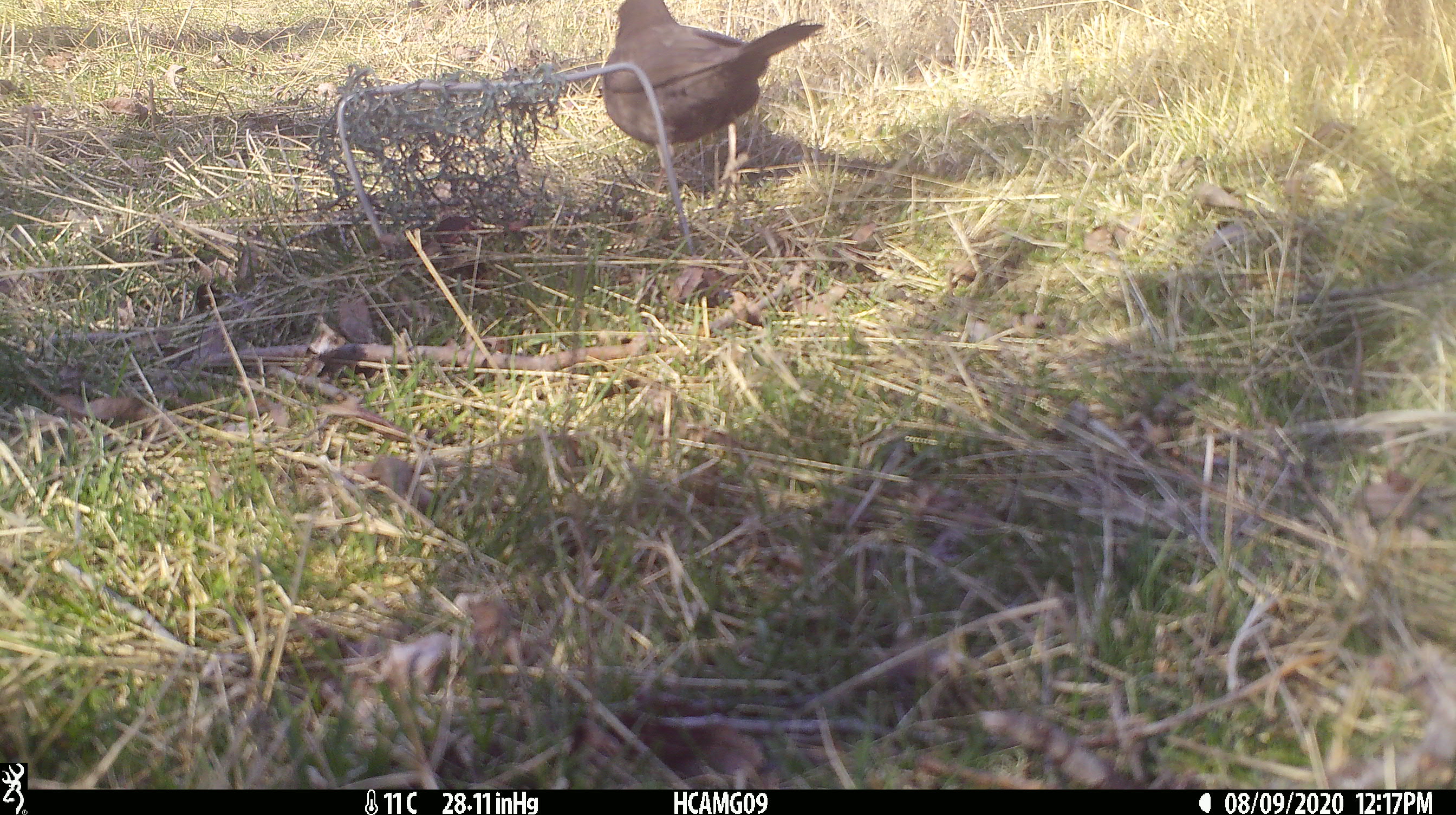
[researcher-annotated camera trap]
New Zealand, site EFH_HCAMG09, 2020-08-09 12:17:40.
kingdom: Animalia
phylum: Chordata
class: Aves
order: Passeriformes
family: Turdidae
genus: Turdus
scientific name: Turdus merula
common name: eurasian blackbird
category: blackbird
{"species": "blackbird (eurasian blackbird) (Turdus merula)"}